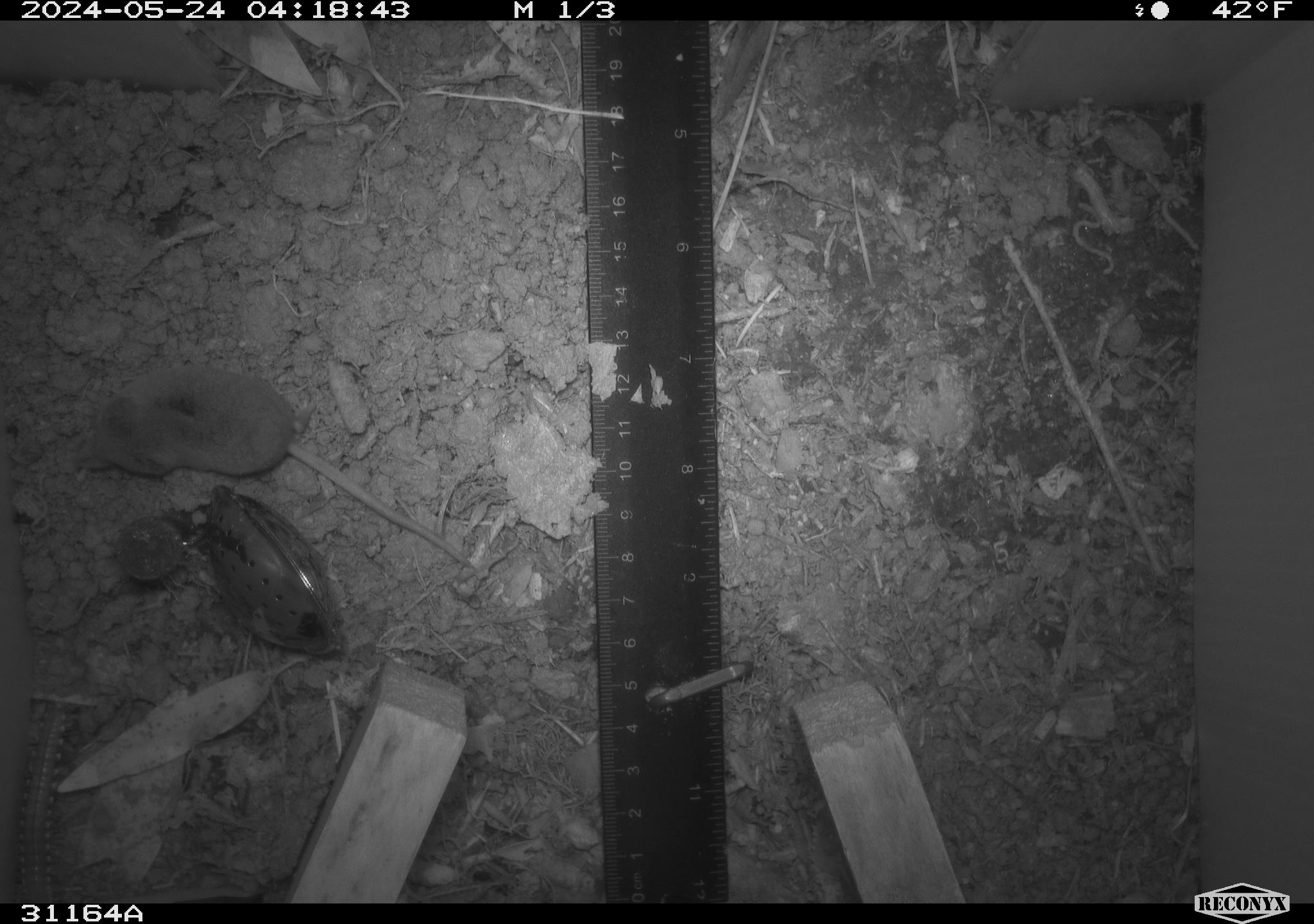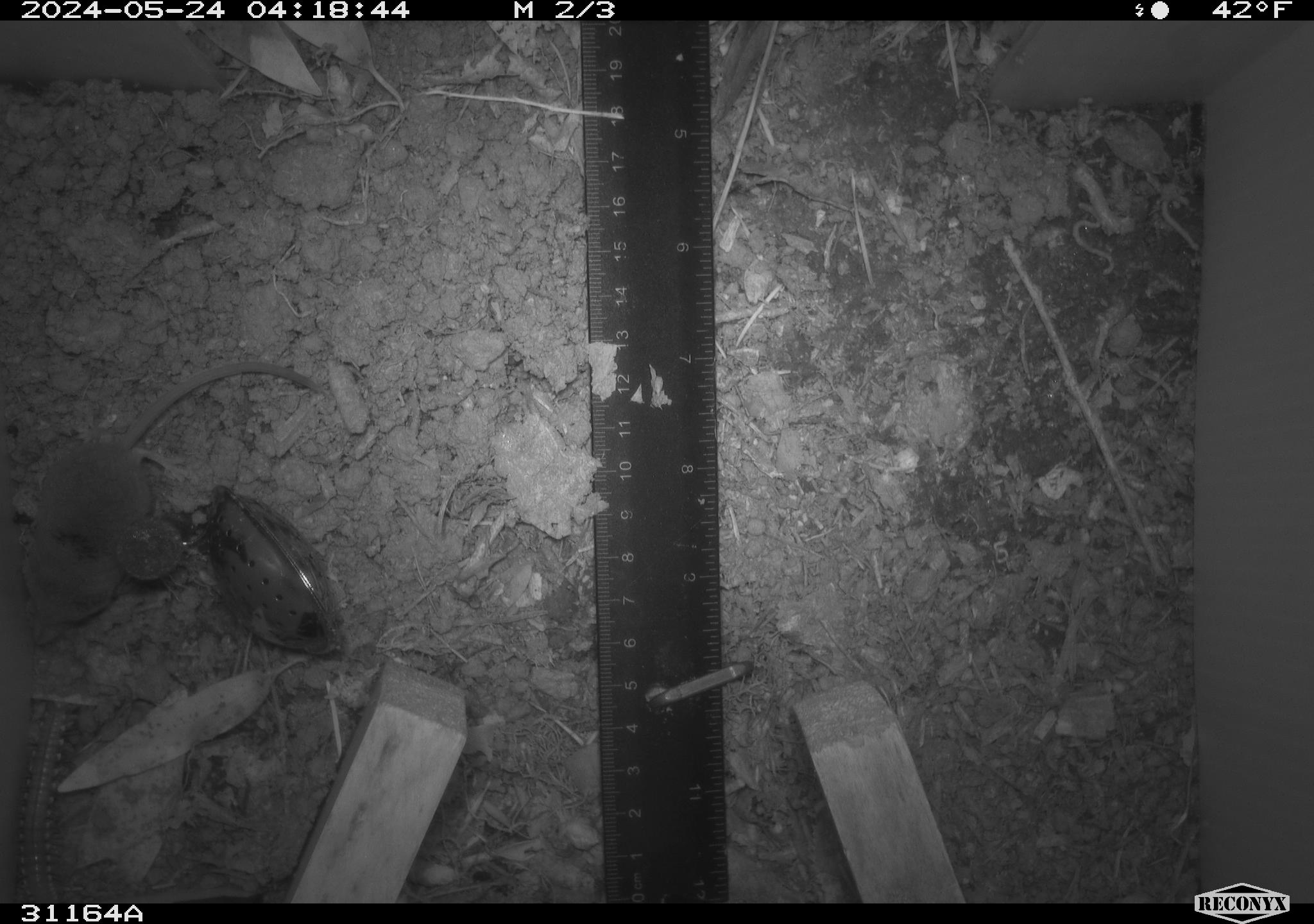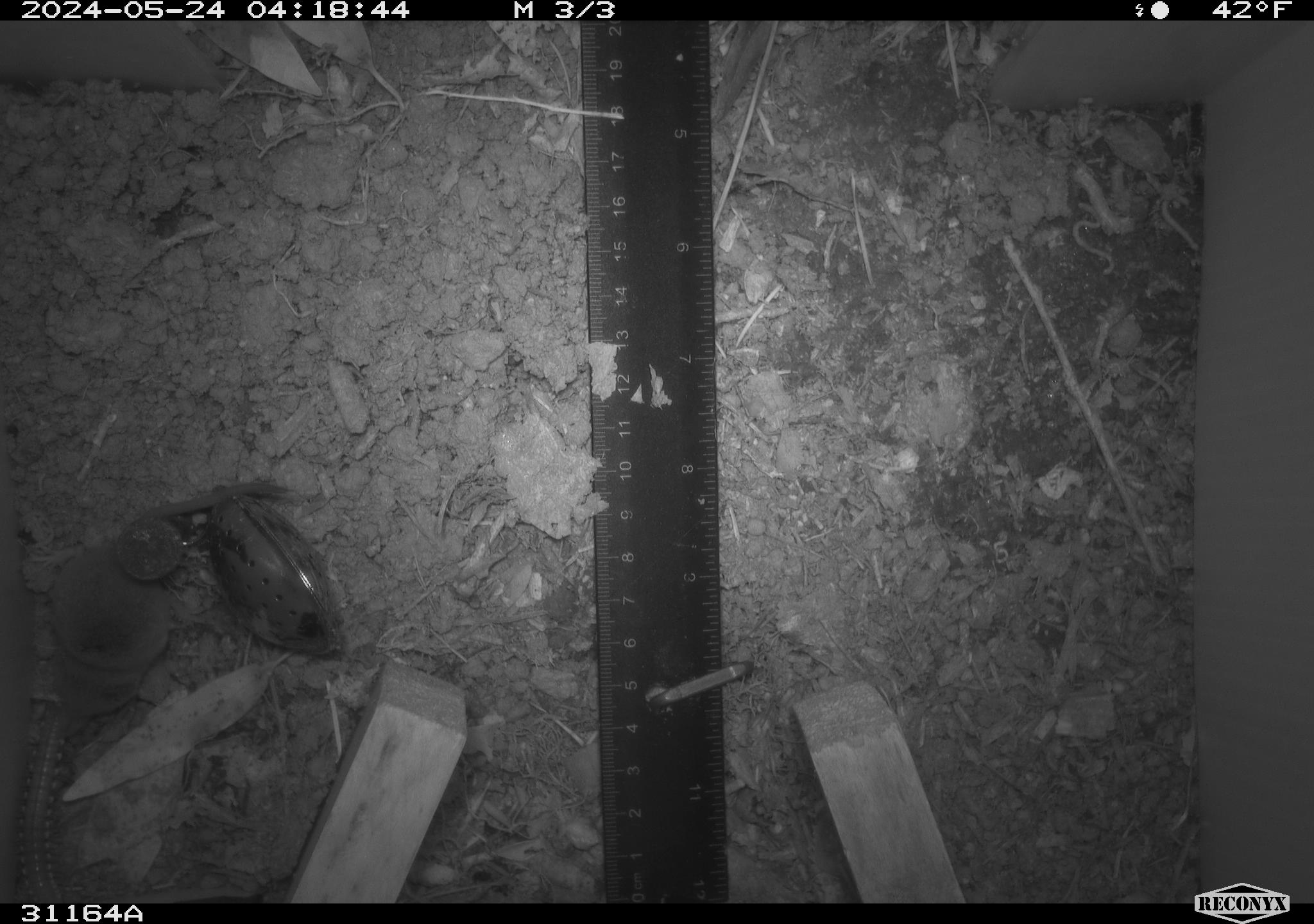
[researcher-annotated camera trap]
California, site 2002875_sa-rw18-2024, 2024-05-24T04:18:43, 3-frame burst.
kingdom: Animalia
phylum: Chordata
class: Mammalia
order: Eulipotyphla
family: Soricidae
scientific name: Soricidae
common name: shrews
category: soricidae family